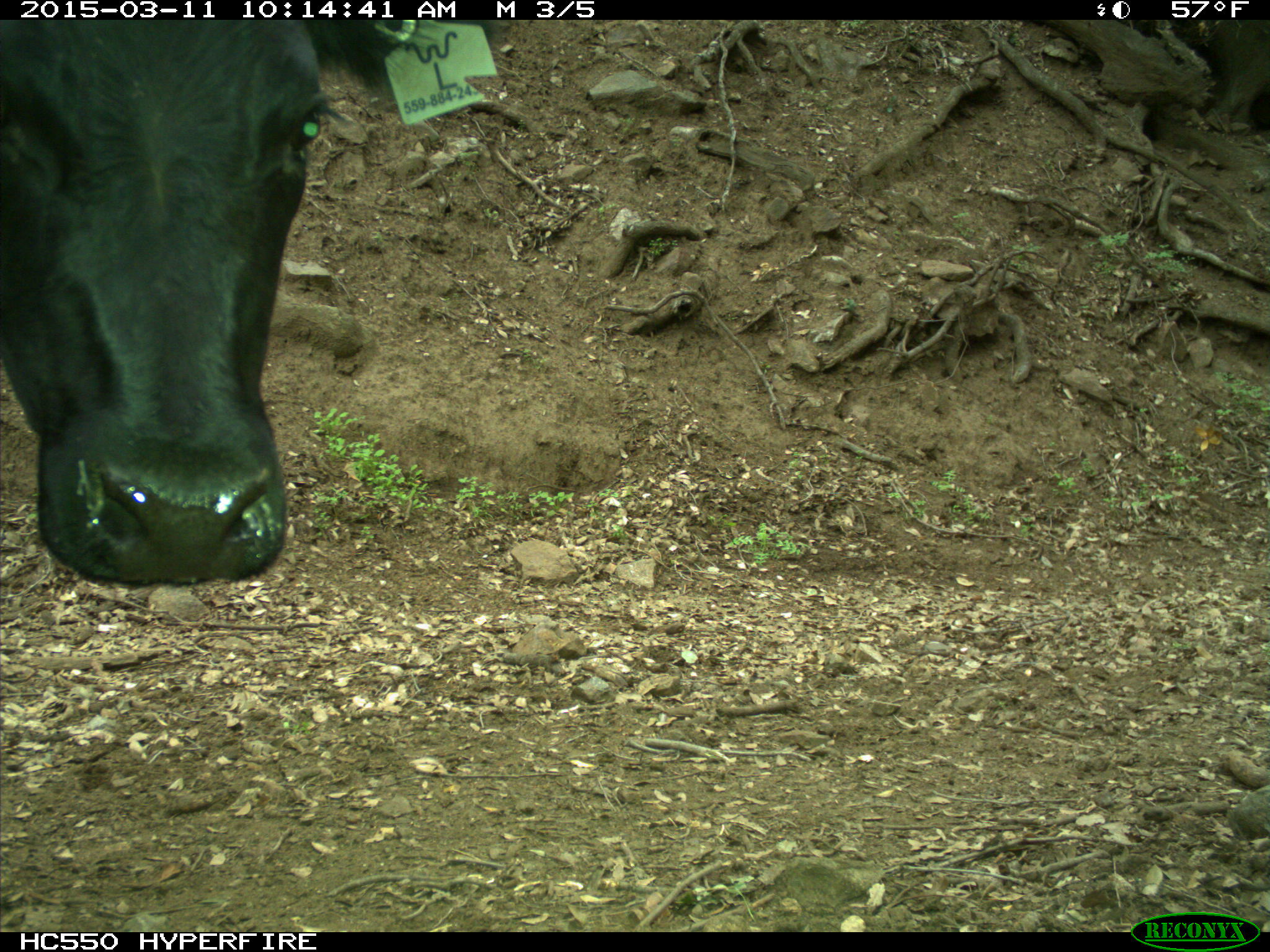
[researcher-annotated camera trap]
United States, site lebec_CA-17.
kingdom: Animalia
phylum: Chordata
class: Mammalia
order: Artiodactyla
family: Bovidae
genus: Bos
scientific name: Bos taurus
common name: domestic cow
Bos taurus (domestic cow).